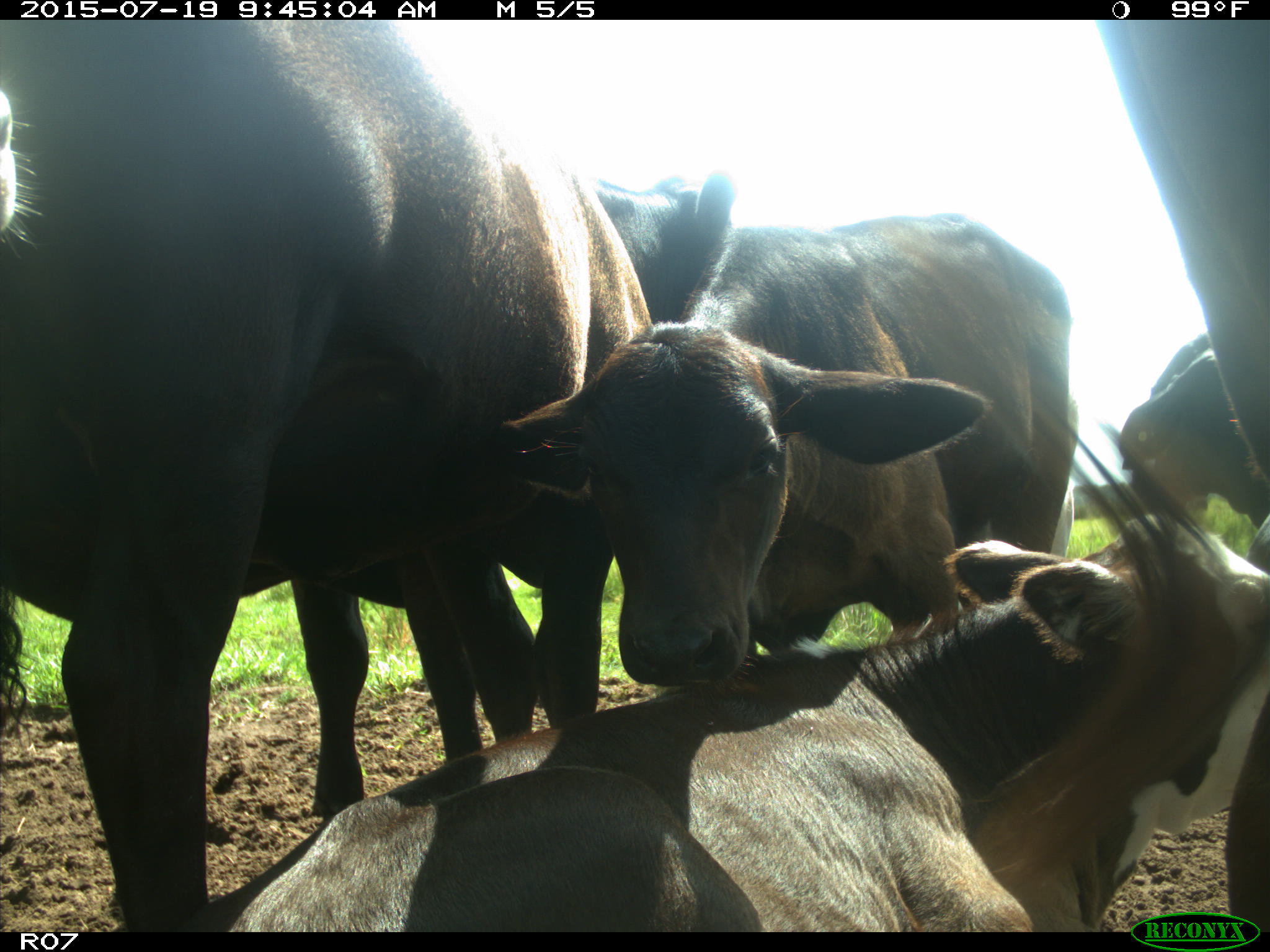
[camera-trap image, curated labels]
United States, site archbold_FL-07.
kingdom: Animalia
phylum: Chordata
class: Mammalia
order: Artiodactyla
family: Bovidae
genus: Bos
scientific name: Bos taurus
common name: domestic cow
Bos taurus (domestic cow).